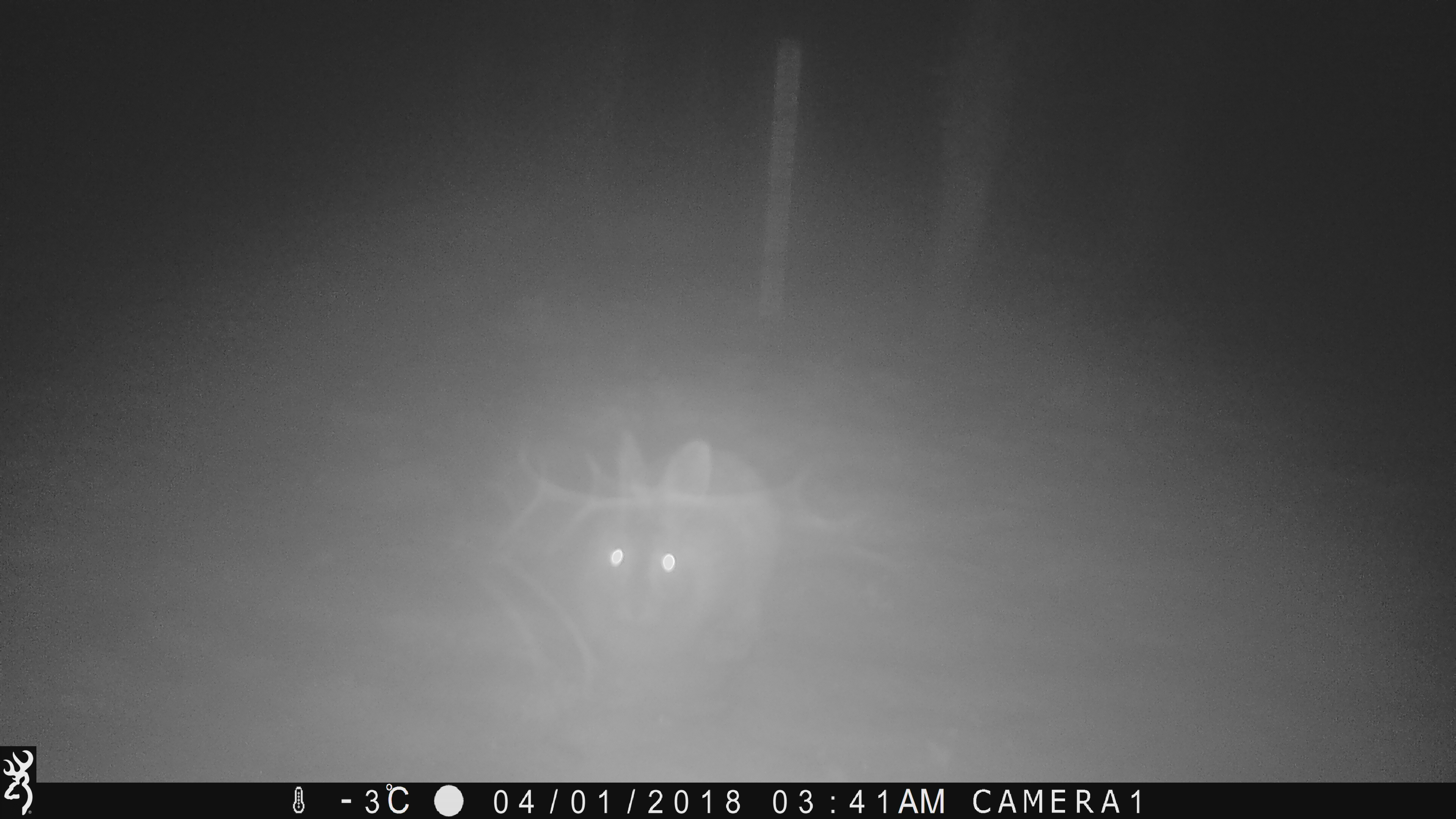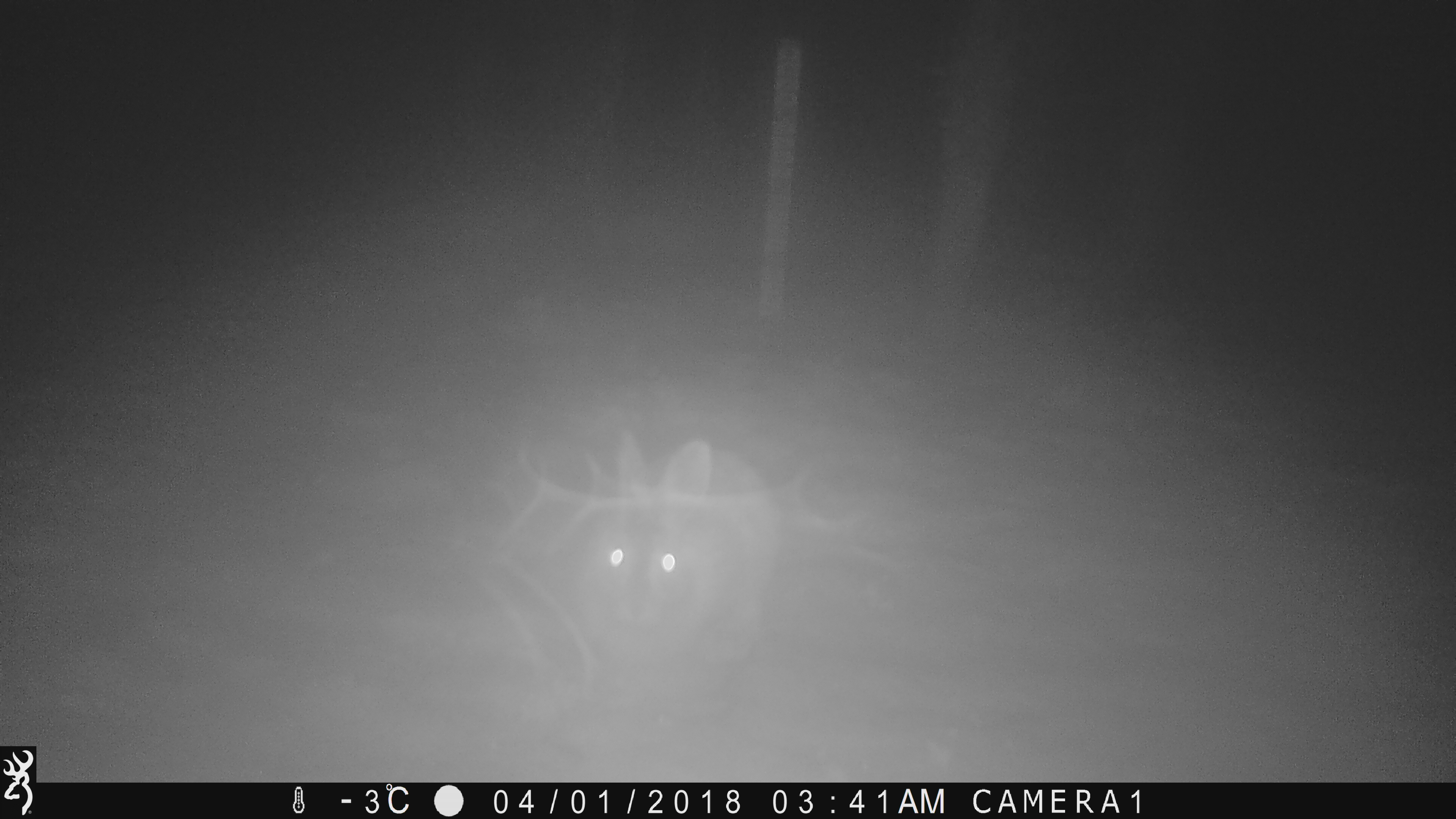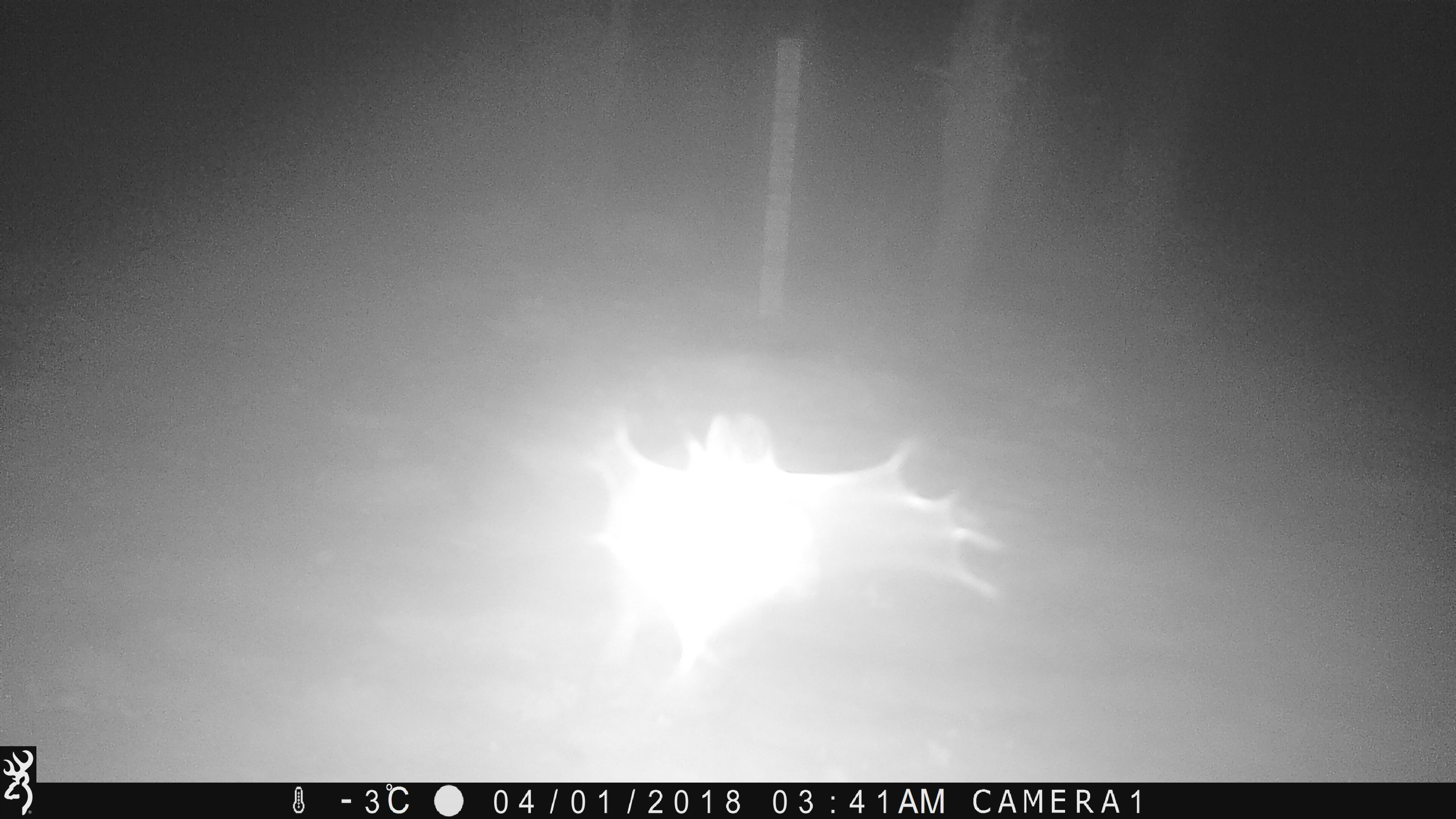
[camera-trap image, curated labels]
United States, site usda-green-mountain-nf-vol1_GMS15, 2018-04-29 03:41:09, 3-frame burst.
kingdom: Animalia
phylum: Chordata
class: Mammalia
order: Lagomorpha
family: Leporidae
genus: Lepus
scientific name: Lepus americanus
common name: snowshoe hare